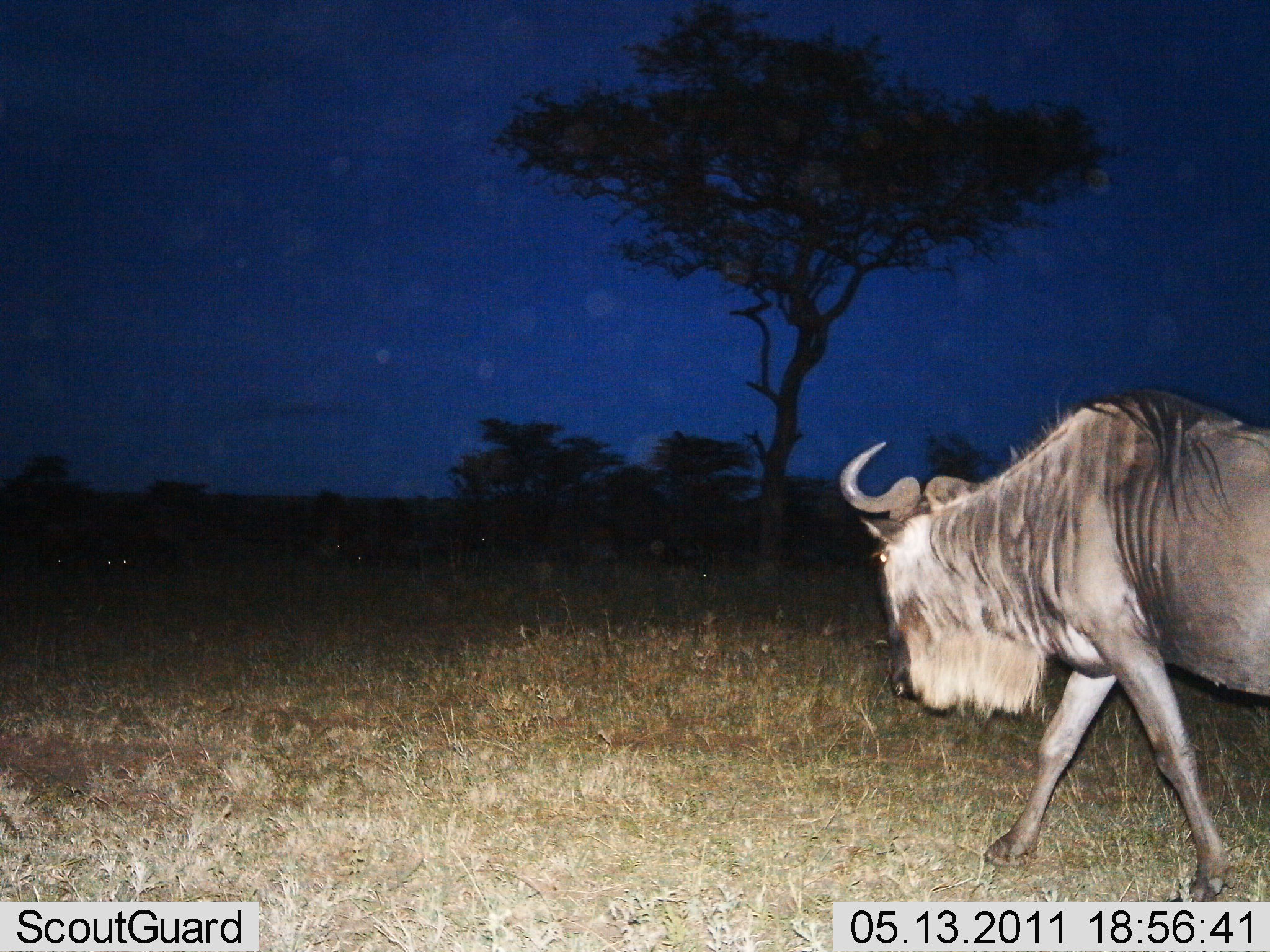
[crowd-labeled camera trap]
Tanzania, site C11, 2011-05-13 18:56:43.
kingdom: Animalia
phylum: Chordata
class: Mammalia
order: Artiodactyla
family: Bovidae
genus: Connochaetes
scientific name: Connochaetes taurinus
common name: blue wildebeest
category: wildebeest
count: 1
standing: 10%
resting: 0%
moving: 90%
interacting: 0%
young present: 0%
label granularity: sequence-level